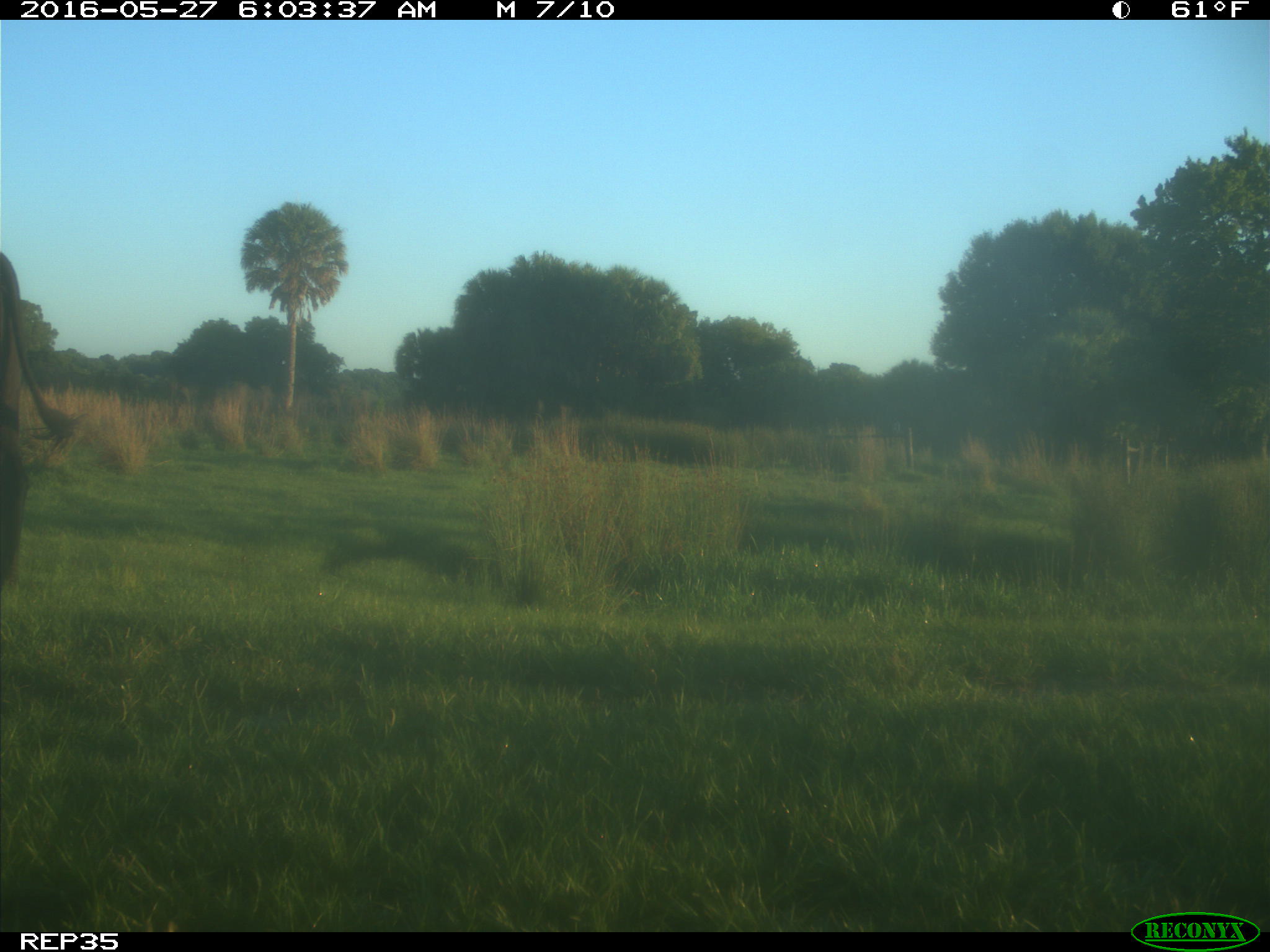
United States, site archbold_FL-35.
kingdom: Animalia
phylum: Chordata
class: Mammalia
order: Artiodactyla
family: Bovidae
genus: Bos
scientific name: Bos taurus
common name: domestic cow